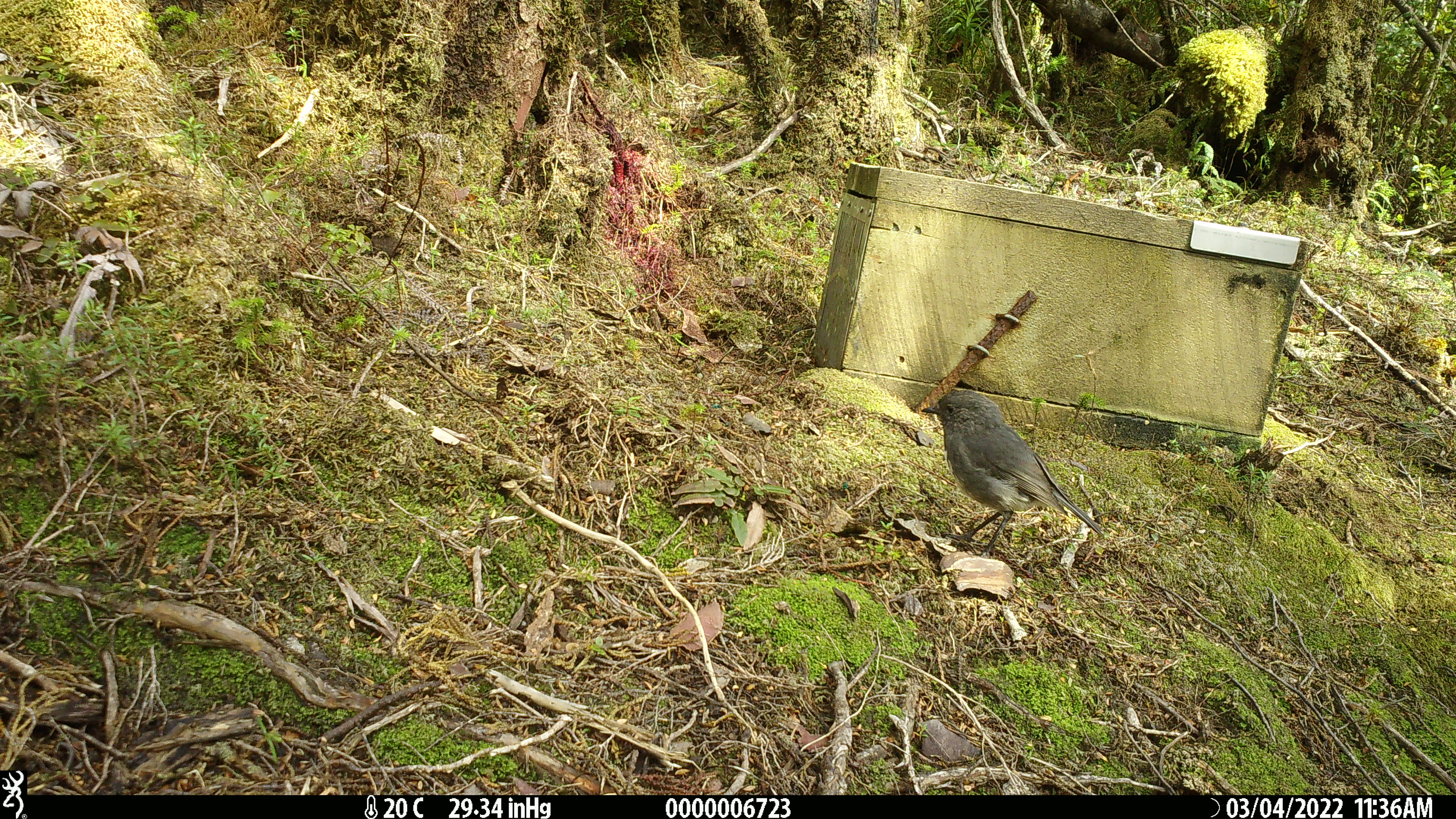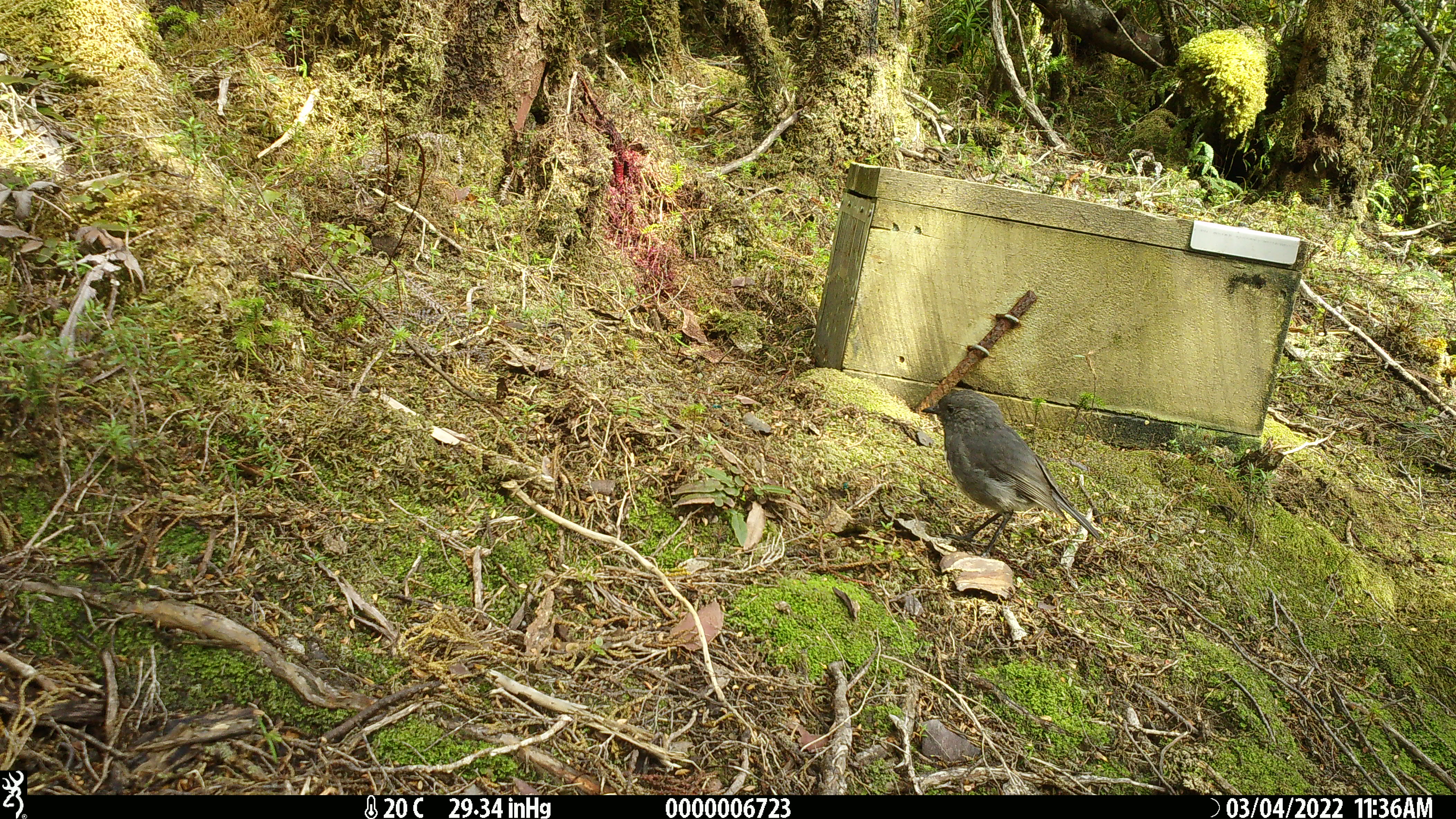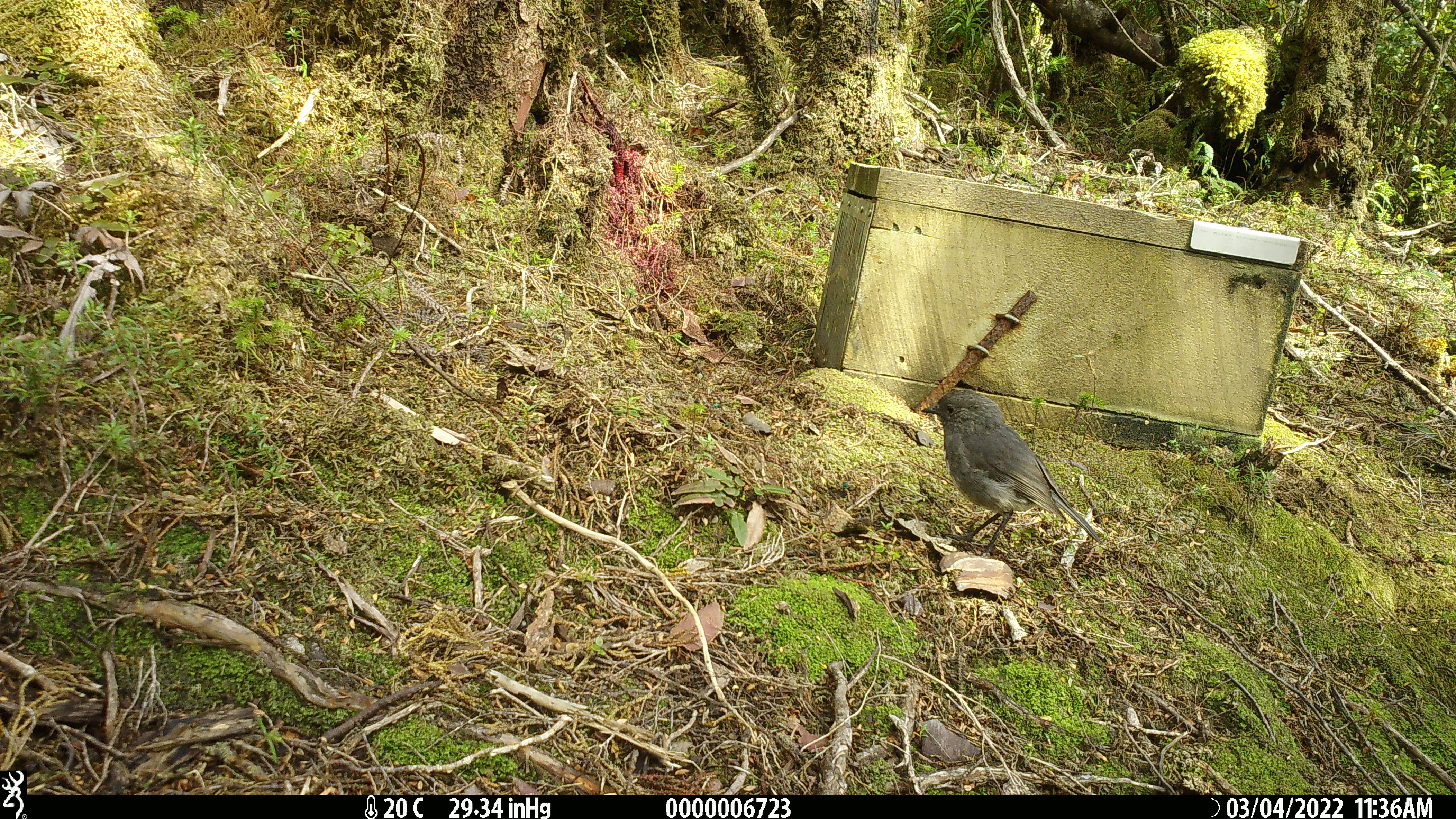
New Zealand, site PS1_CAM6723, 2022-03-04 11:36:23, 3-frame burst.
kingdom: Animalia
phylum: Chordata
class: Aves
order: Passeriformes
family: Petroicidae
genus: Petroica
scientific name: Petroica australis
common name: new zealand robin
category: robin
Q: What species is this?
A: Robin (new zealand robin) (Petroica australis).